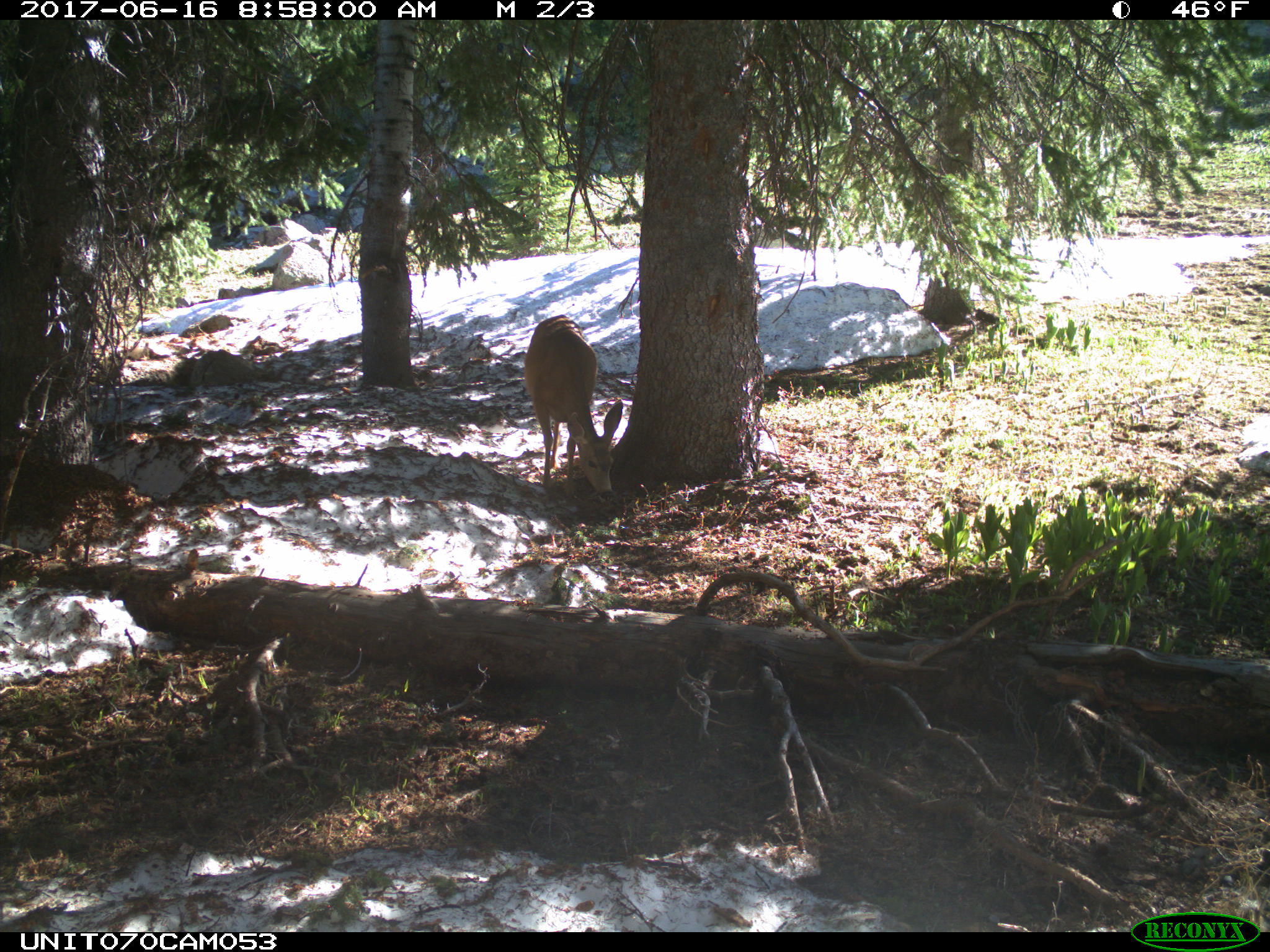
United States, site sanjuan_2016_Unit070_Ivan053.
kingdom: Animalia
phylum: Chordata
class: Mammalia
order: Artiodactyla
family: Cervidae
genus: Odocoileus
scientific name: Odocoileus hemionus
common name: mule deer